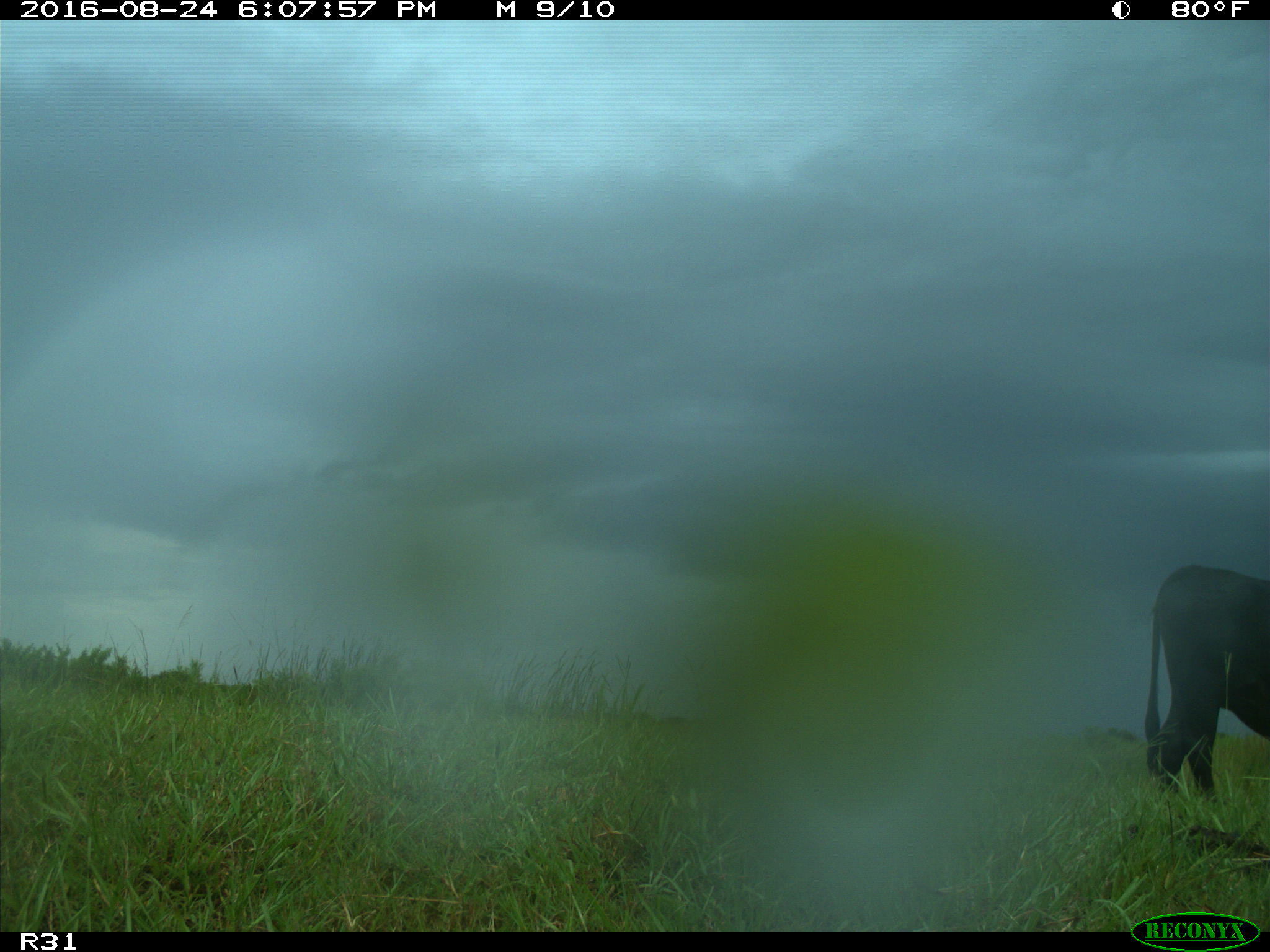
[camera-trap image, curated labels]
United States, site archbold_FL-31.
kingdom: Animalia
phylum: Chordata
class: Mammalia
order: Artiodactyla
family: Bovidae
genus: Bos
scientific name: Bos taurus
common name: domestic cow